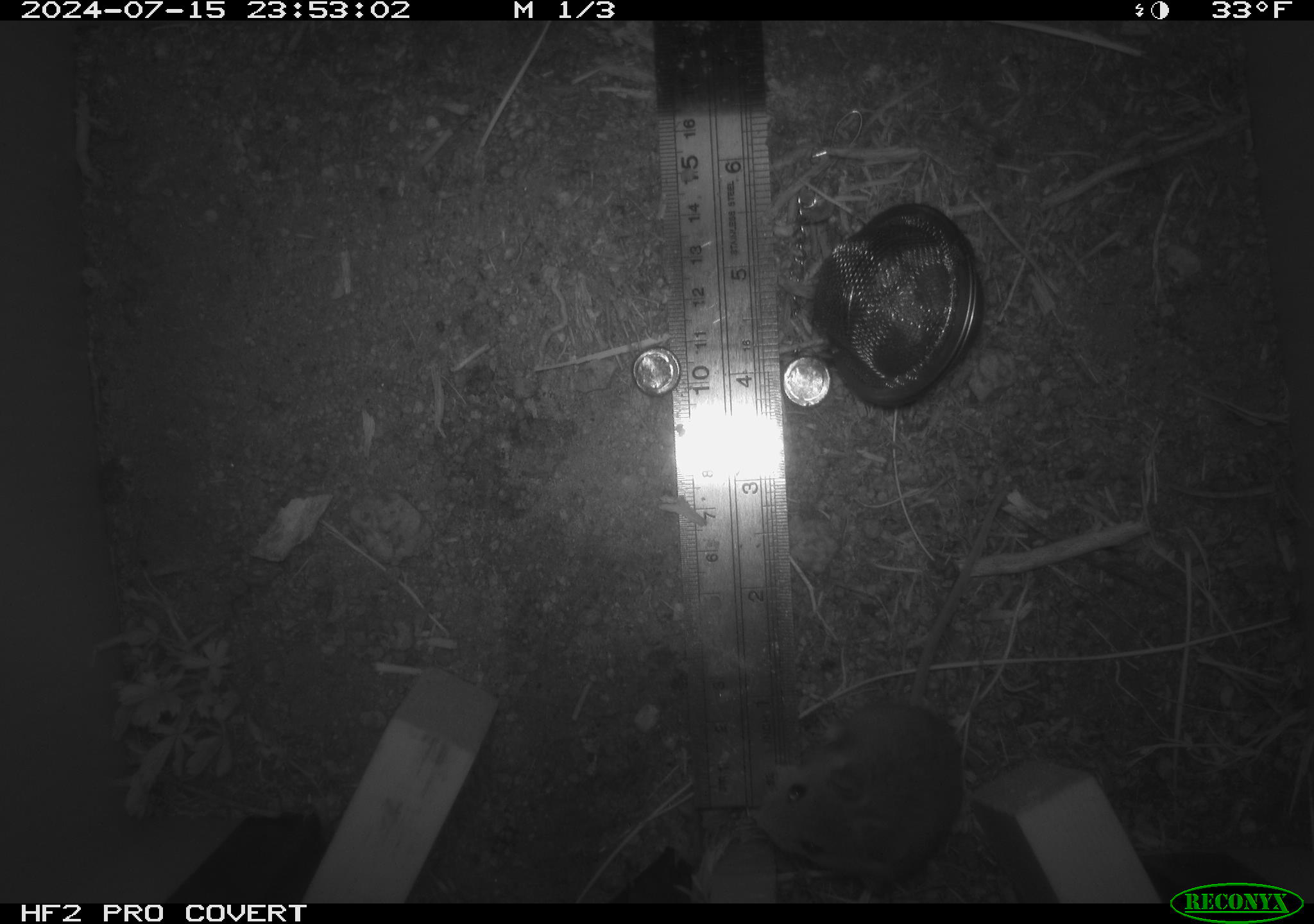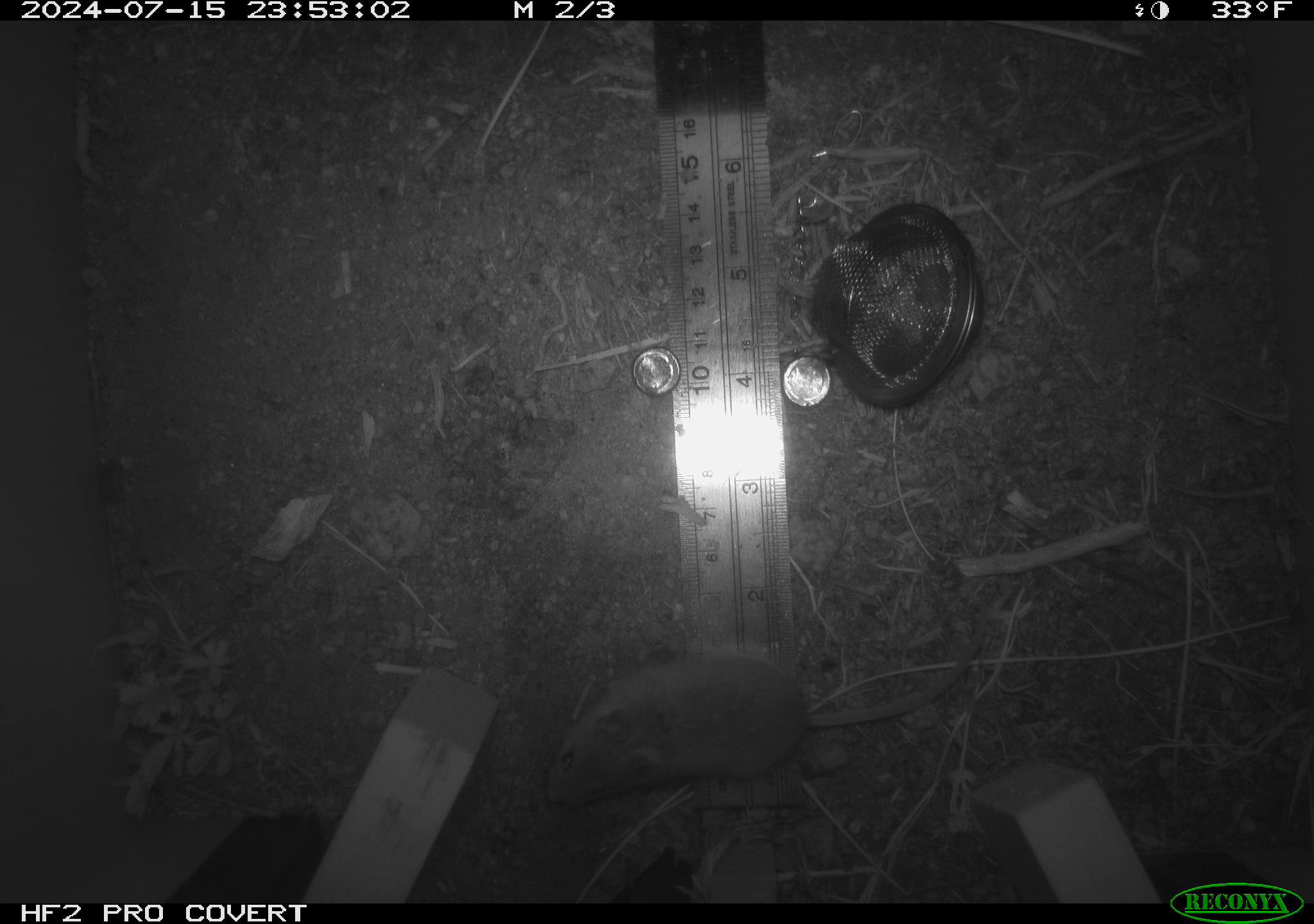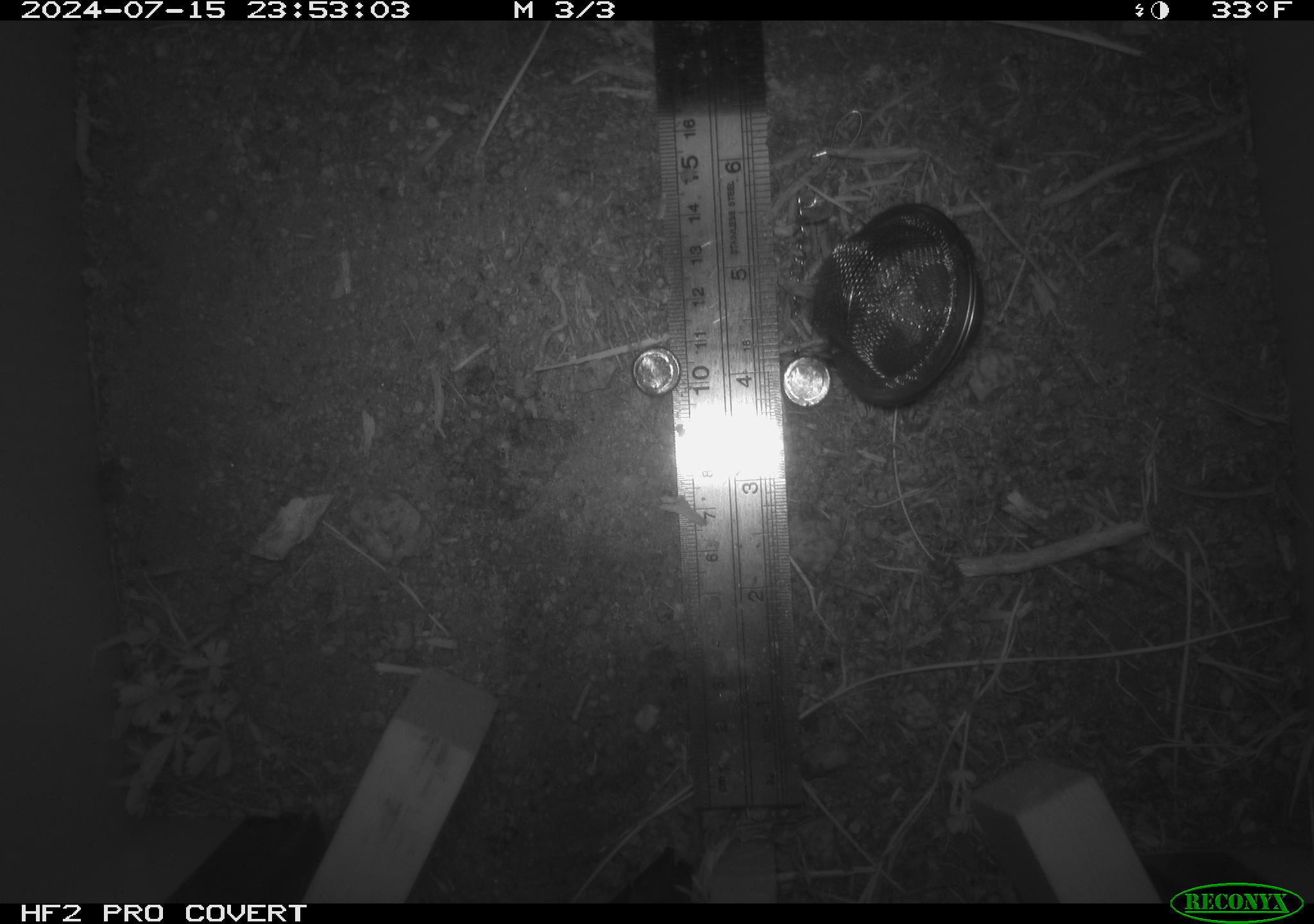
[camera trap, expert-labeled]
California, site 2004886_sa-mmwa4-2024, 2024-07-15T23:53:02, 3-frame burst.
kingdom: Animalia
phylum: Chordata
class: Mammalia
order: Rodentia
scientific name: Rodentia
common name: mouse species